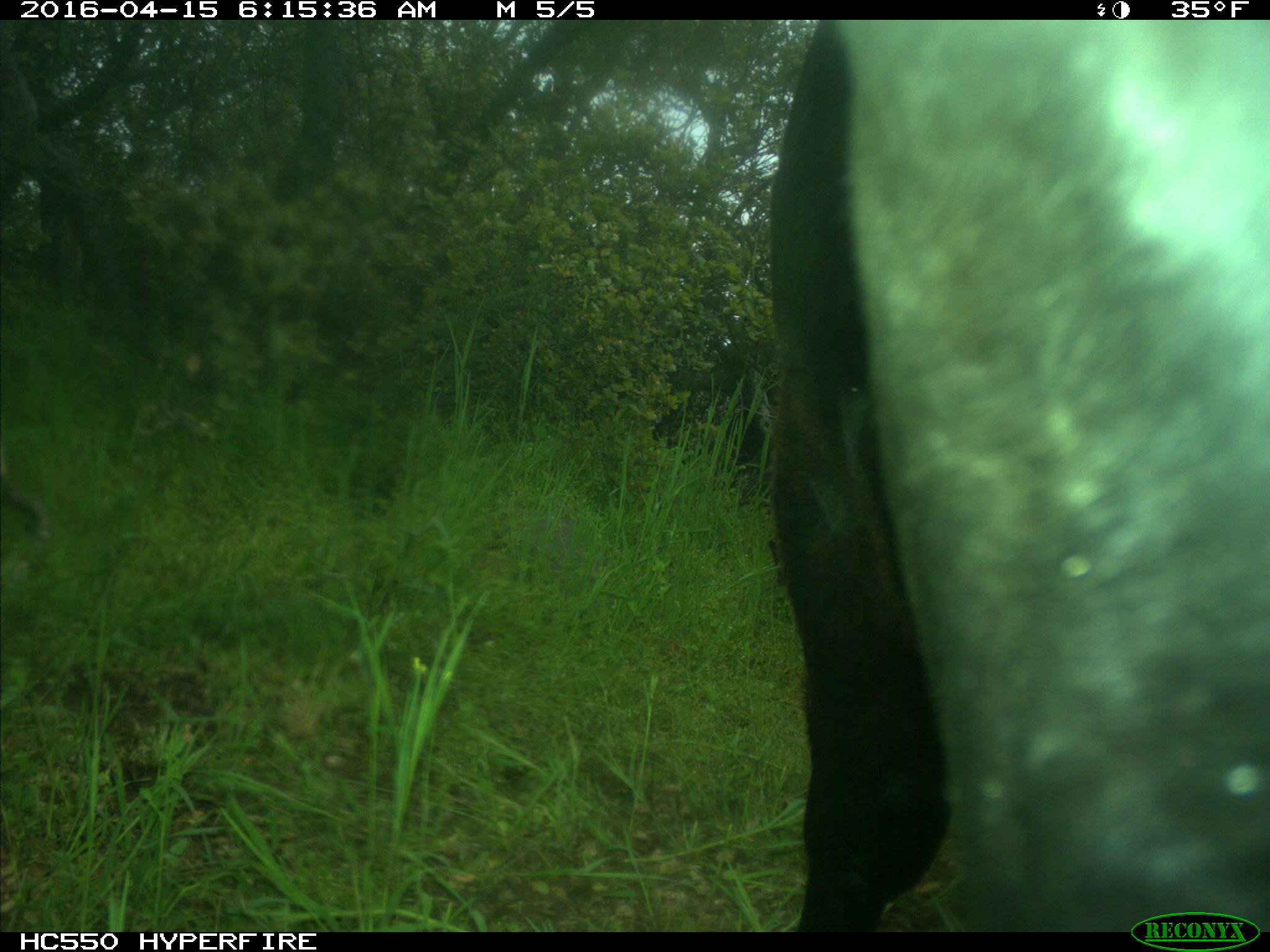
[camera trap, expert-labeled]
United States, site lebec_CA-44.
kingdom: Animalia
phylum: Chordata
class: Mammalia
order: Artiodactyla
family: Bovidae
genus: Bos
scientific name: Bos taurus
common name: domestic cow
Bos taurus (domestic cow).